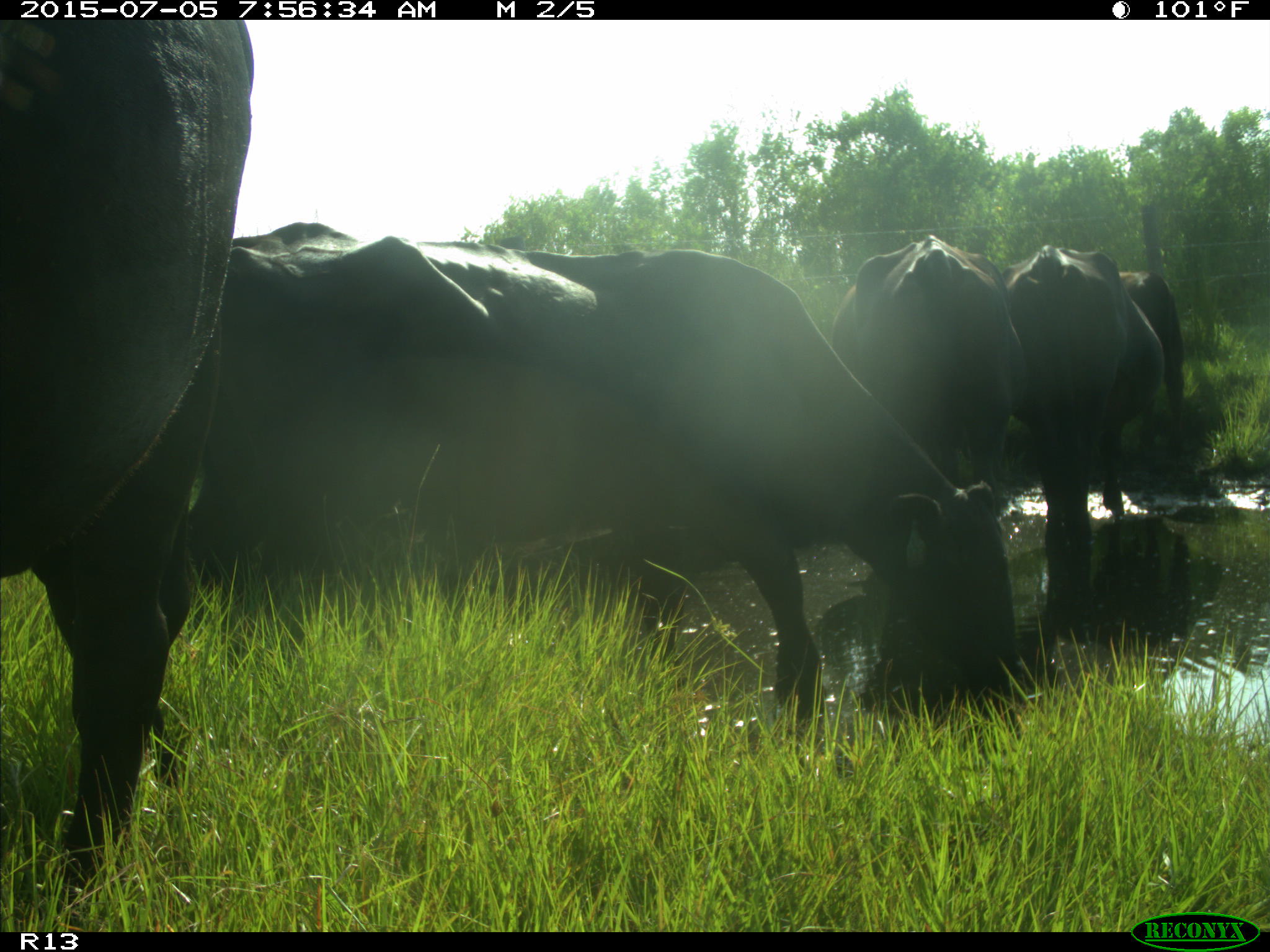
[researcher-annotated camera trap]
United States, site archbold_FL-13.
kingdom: Animalia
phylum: Chordata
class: Mammalia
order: Artiodactyla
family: Bovidae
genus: Bos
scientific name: Bos taurus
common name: domestic cow